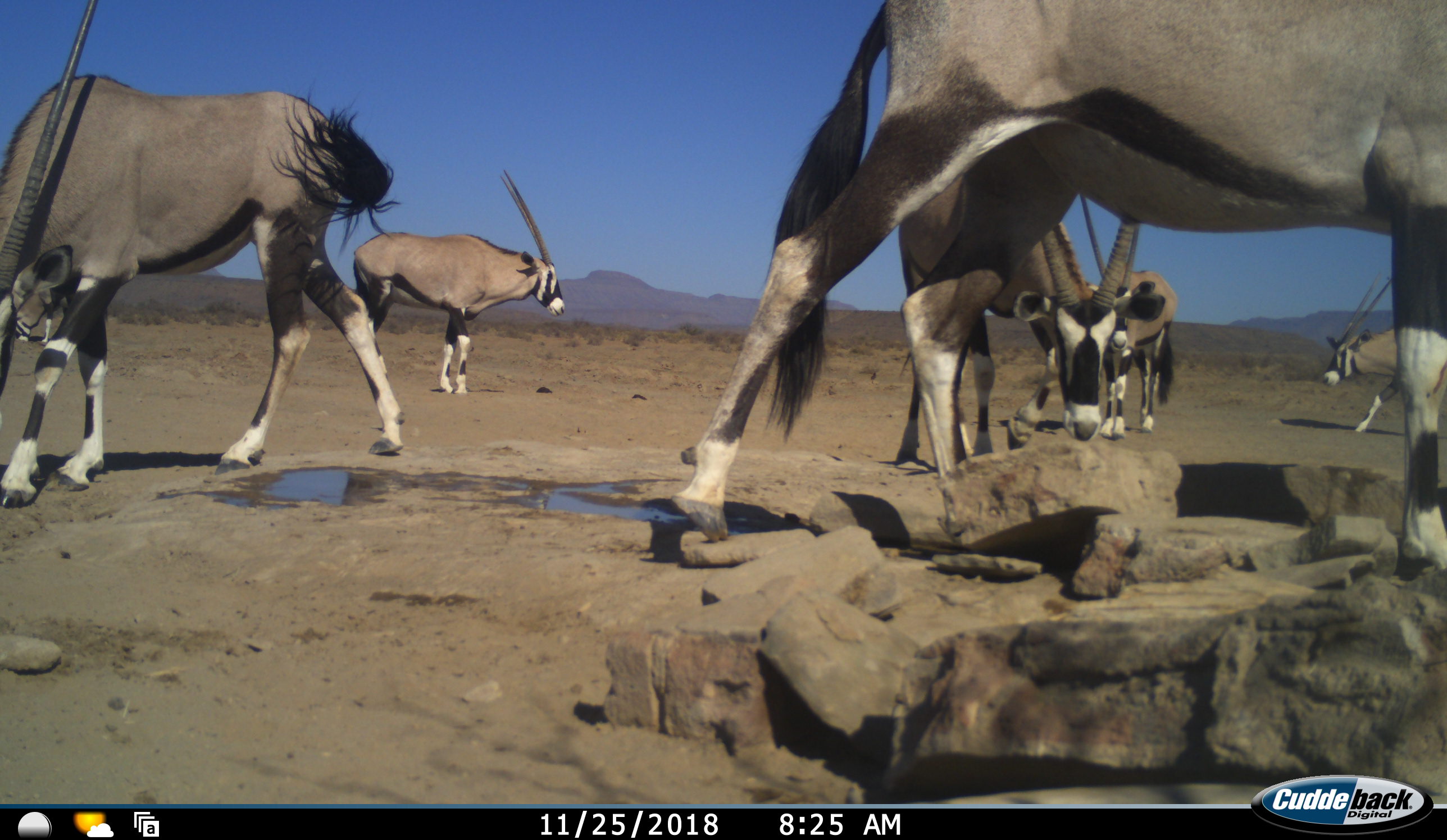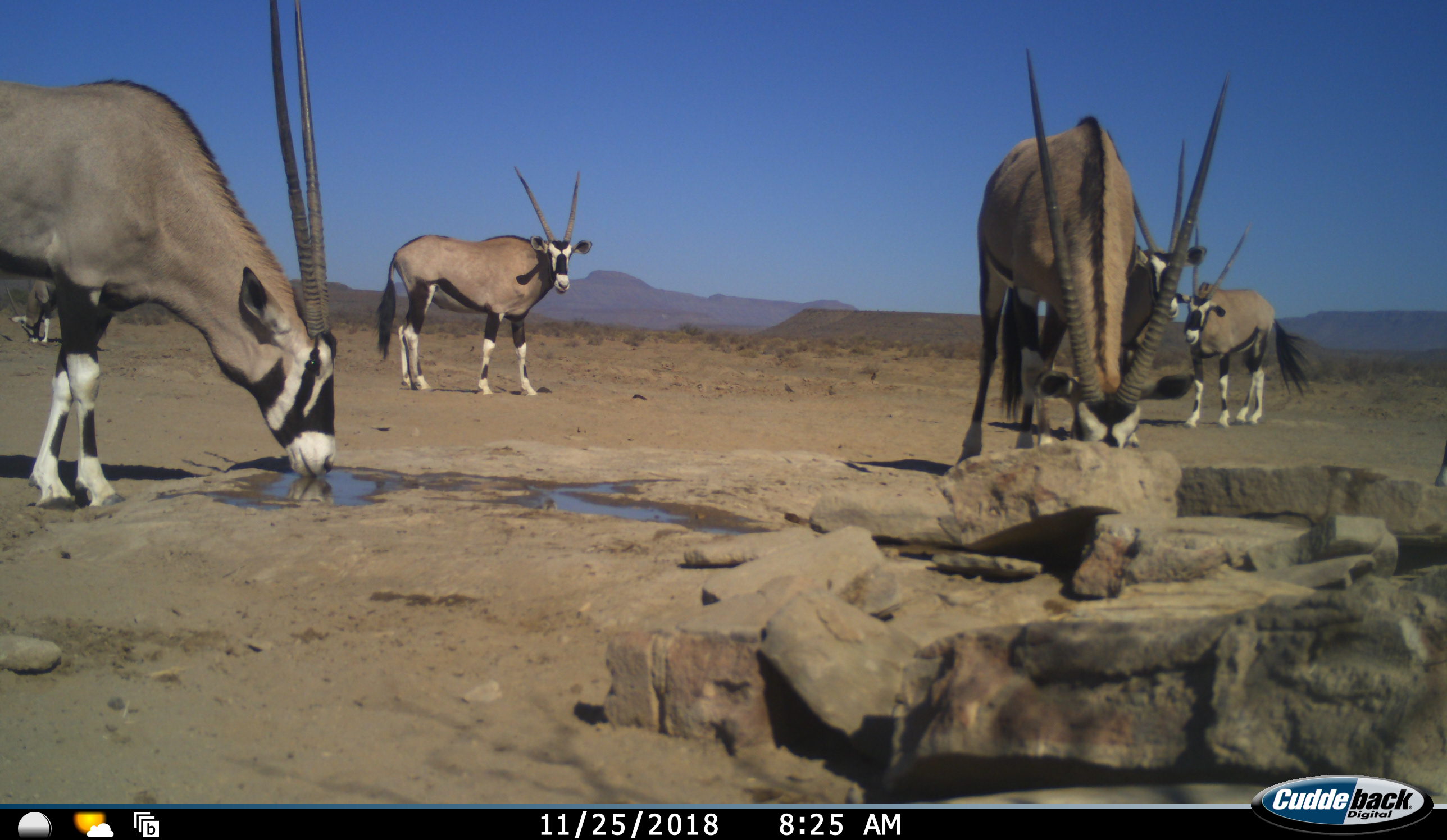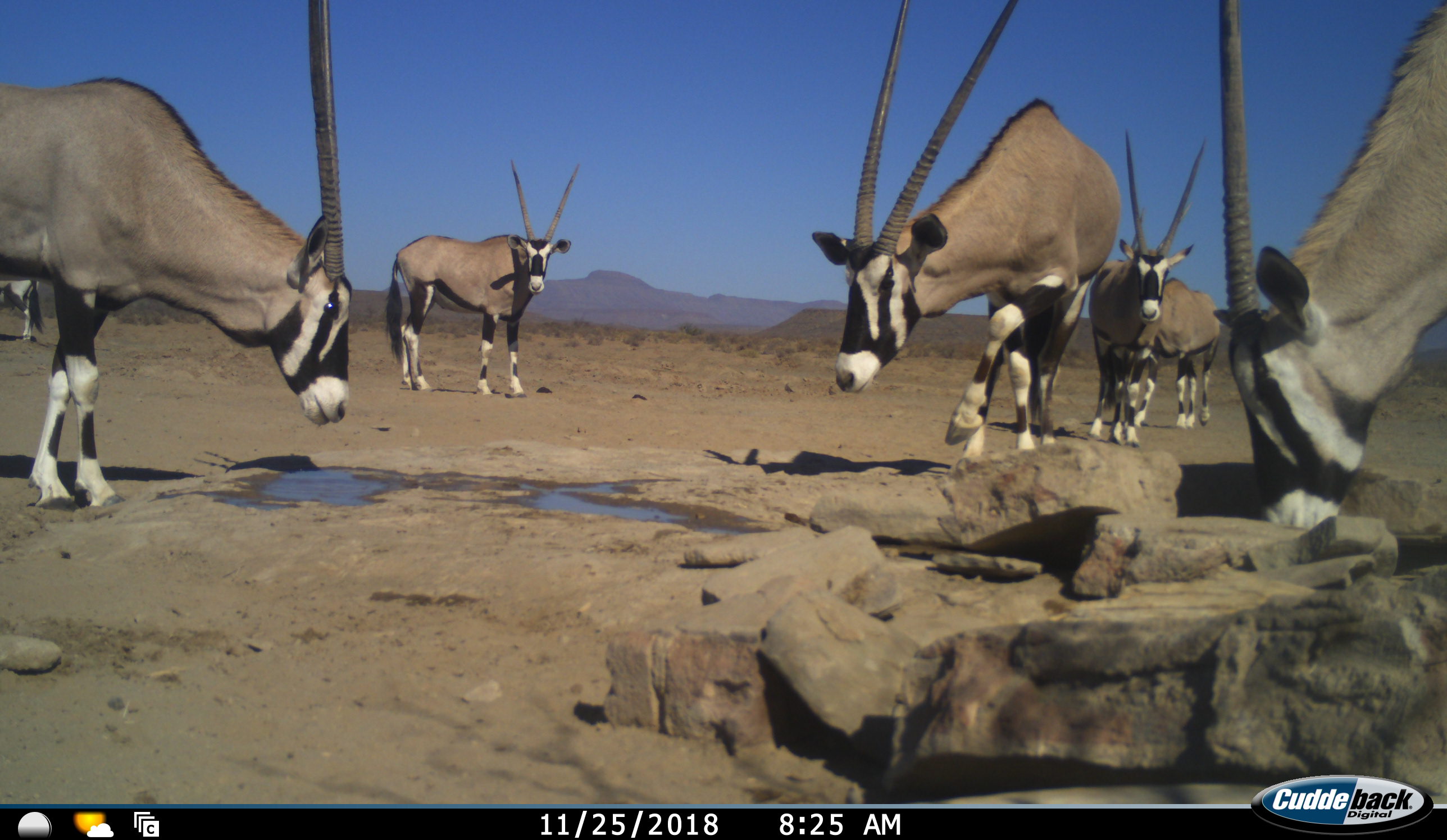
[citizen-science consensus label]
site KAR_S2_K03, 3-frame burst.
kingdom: Animalia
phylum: Chordata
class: Mammalia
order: Artiodactyla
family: Bovidae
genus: Oryx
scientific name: Oryx gazella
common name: gemsbok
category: oryx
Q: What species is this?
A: Oryx (gemsbok) (Oryx gazella).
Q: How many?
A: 7.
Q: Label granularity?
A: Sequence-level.